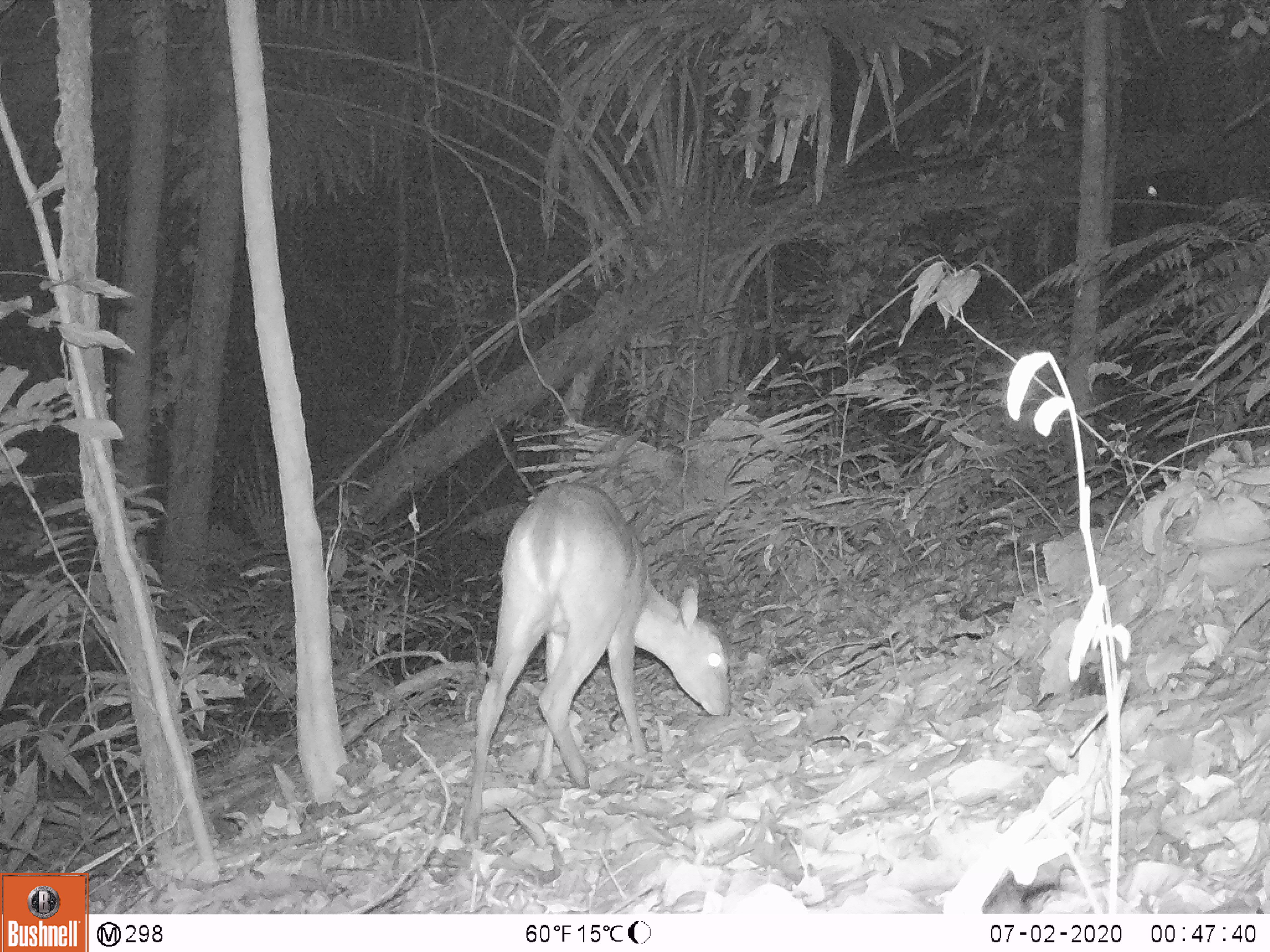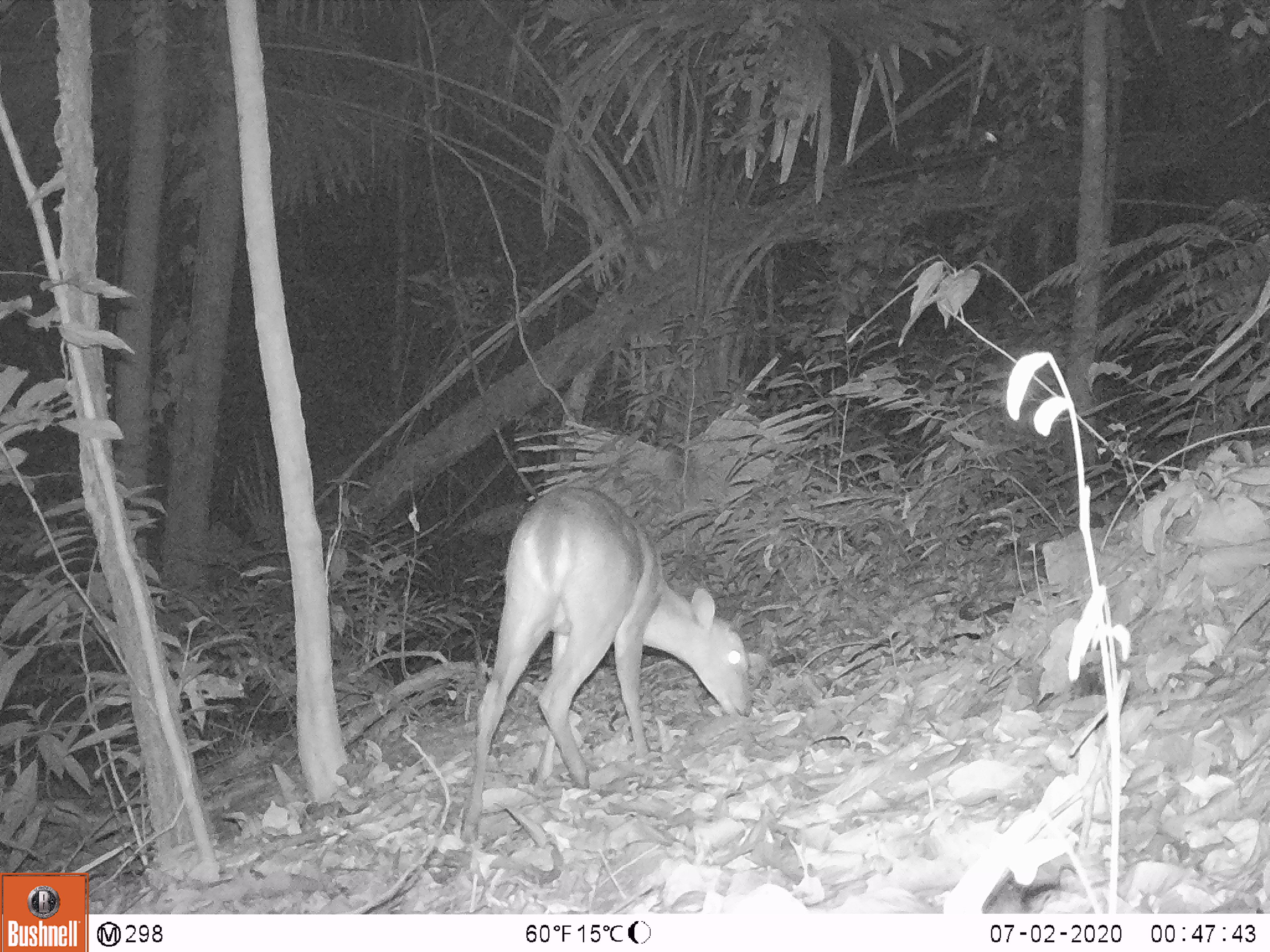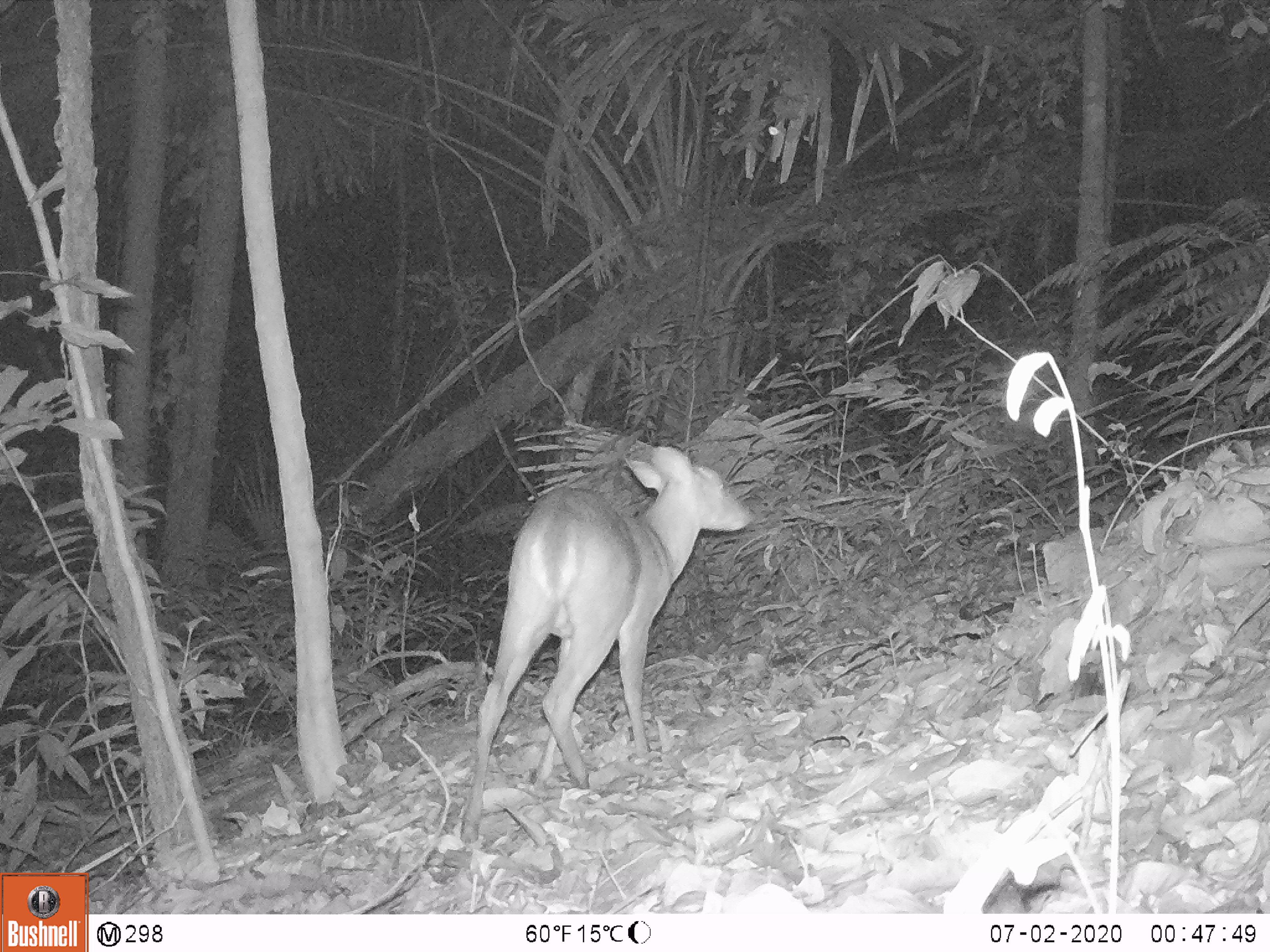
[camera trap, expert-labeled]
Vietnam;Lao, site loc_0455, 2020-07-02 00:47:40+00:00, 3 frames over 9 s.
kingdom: Animalia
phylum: Chordata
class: Mammalia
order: Artiodactyla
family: Cervidae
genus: Muntiacus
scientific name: Muntiacus vuquangensis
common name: large-antlered muntjac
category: large antlered muntjac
Large antlered muntjac (large-antlered muntjac) (Muntiacus vuquangensis). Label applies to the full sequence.